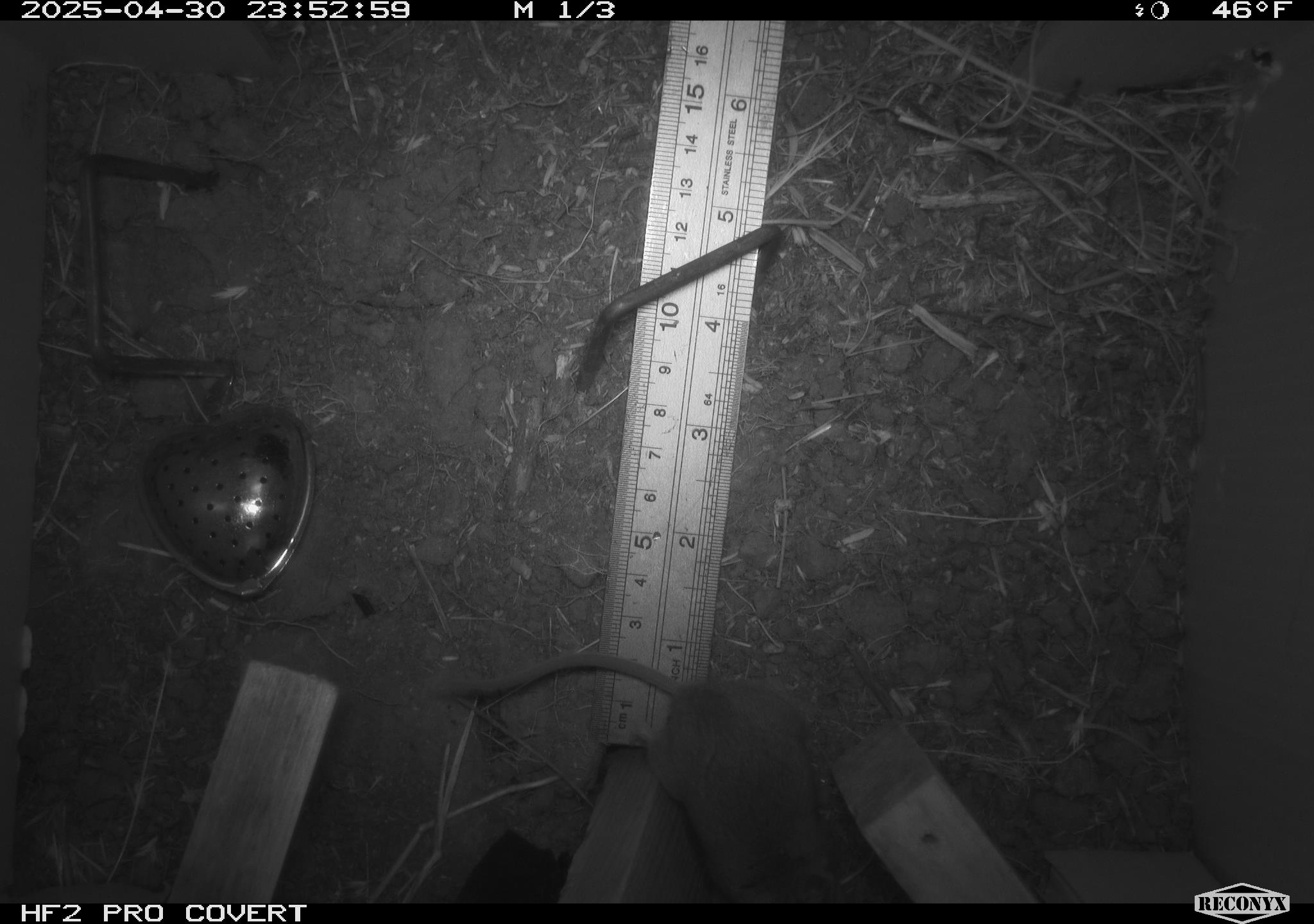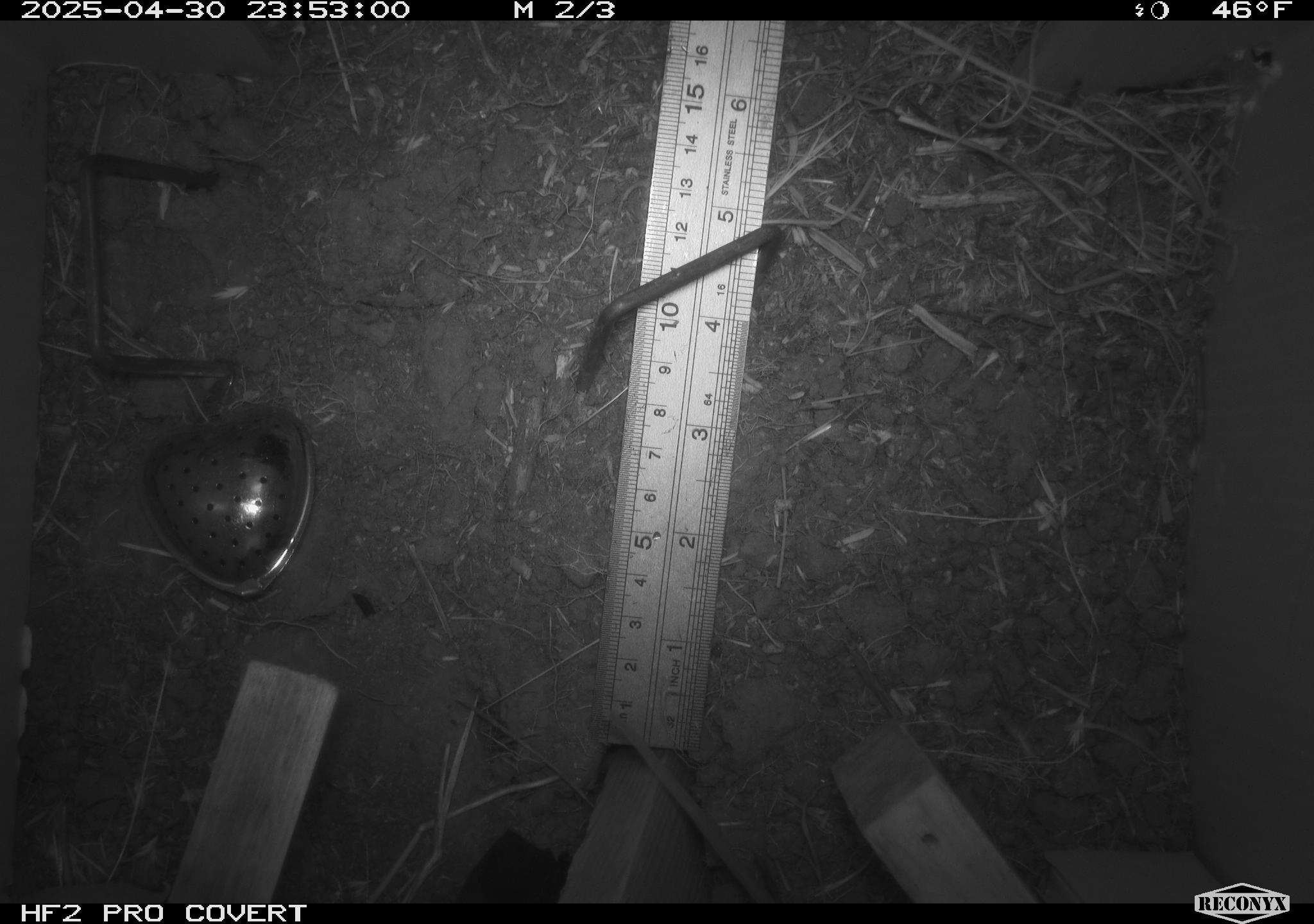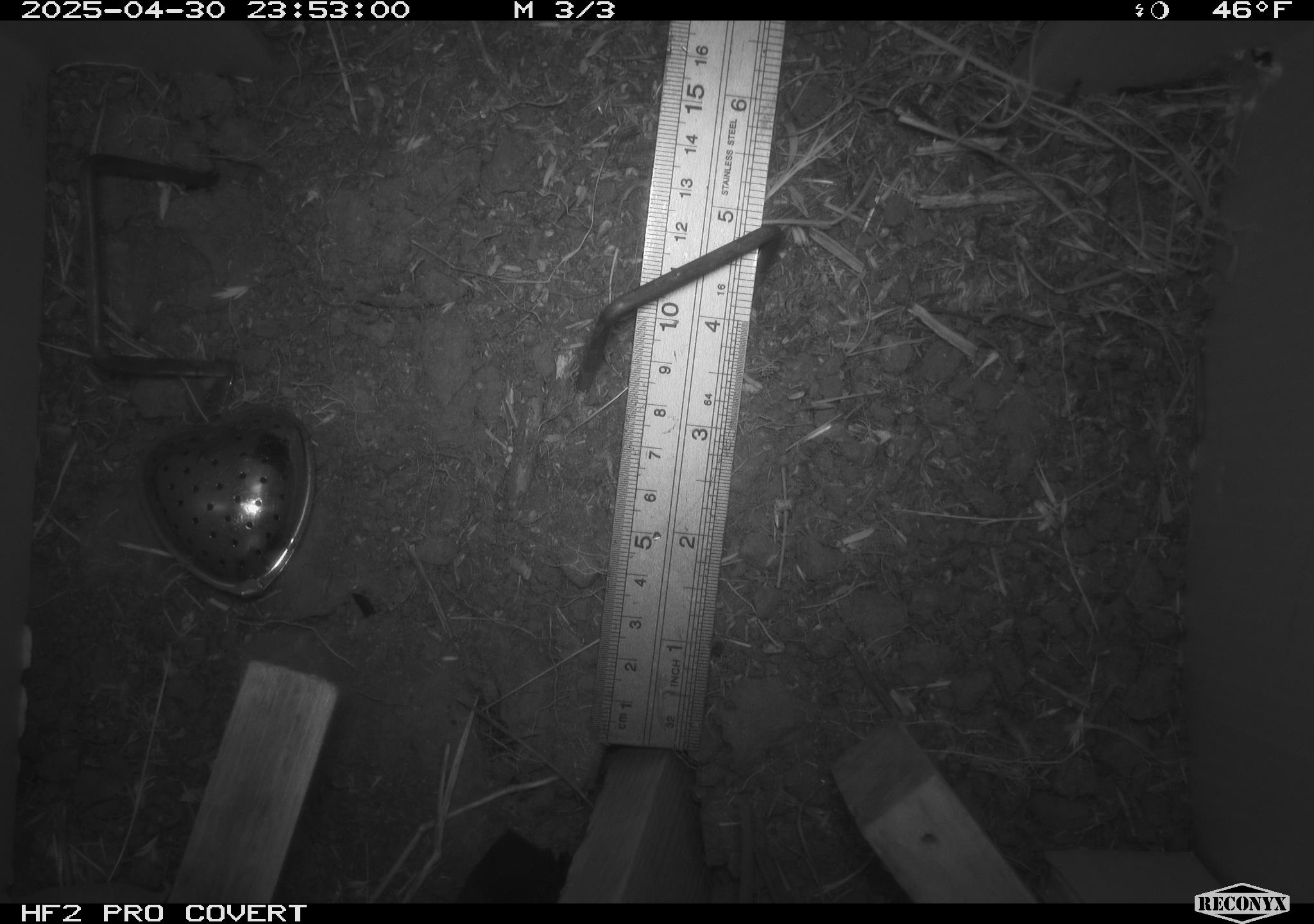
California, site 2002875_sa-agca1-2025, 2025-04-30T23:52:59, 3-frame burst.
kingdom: Animalia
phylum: Chordata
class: Mammalia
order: Rodentia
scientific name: Rodentia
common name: mouse species